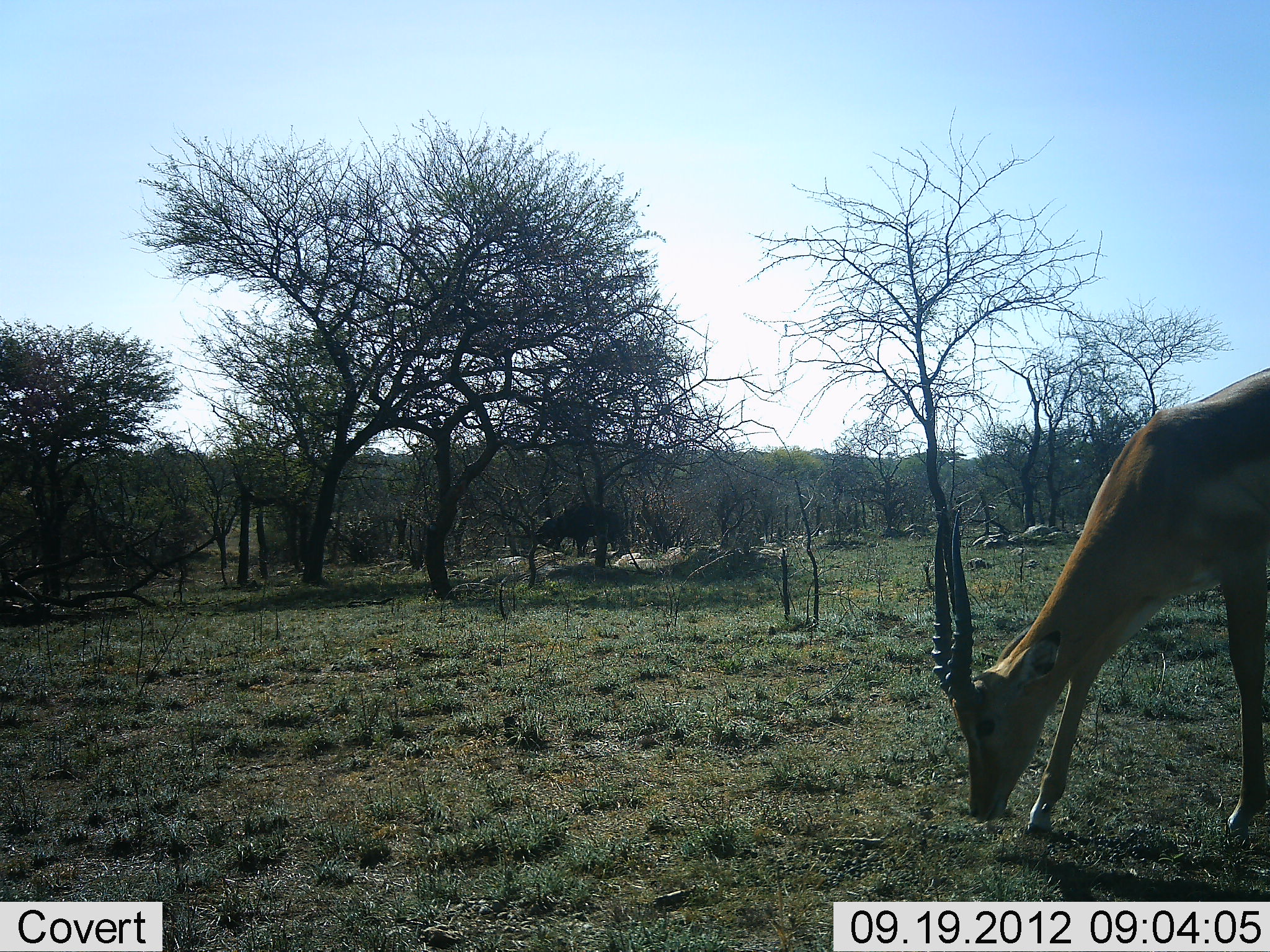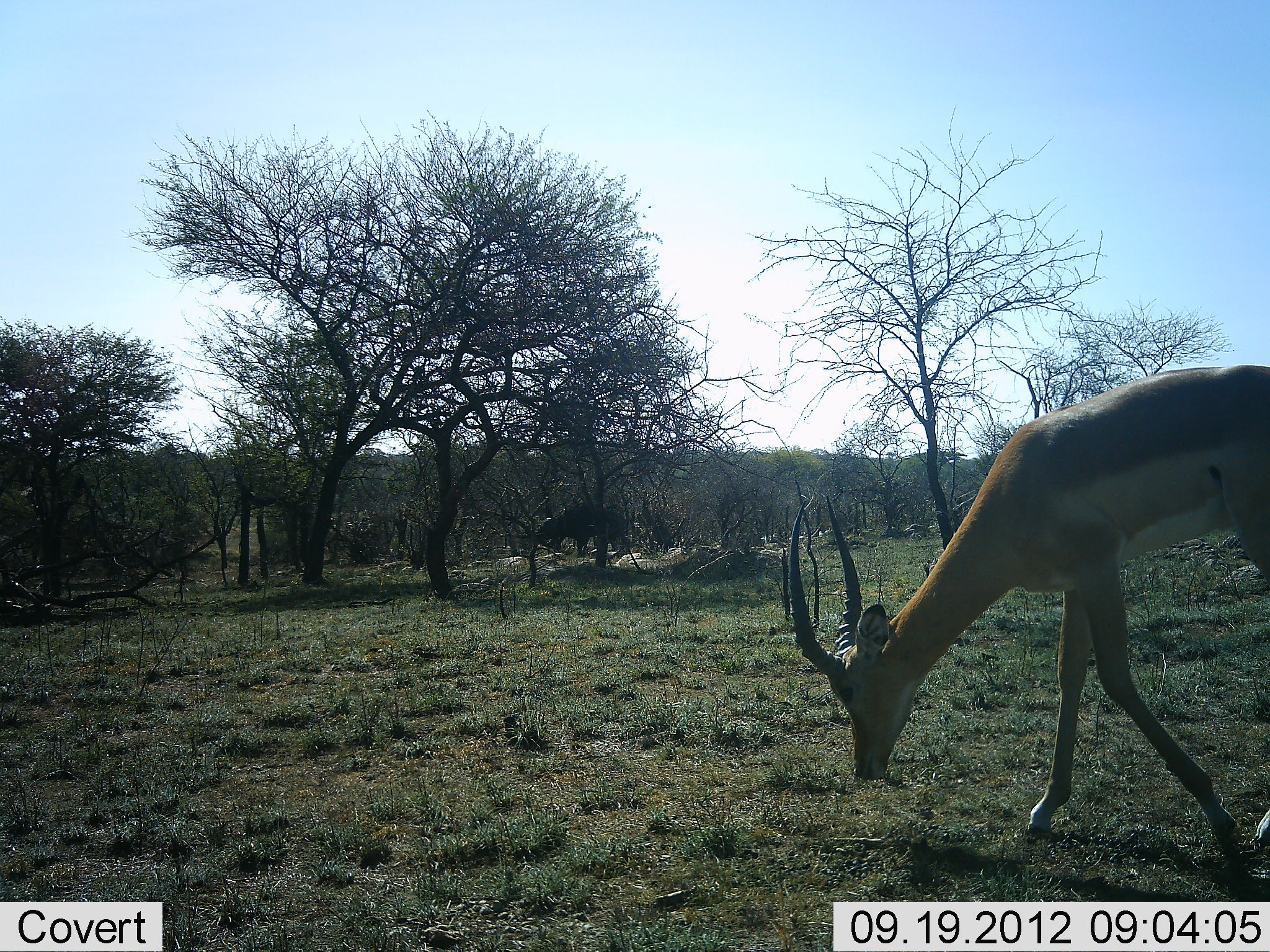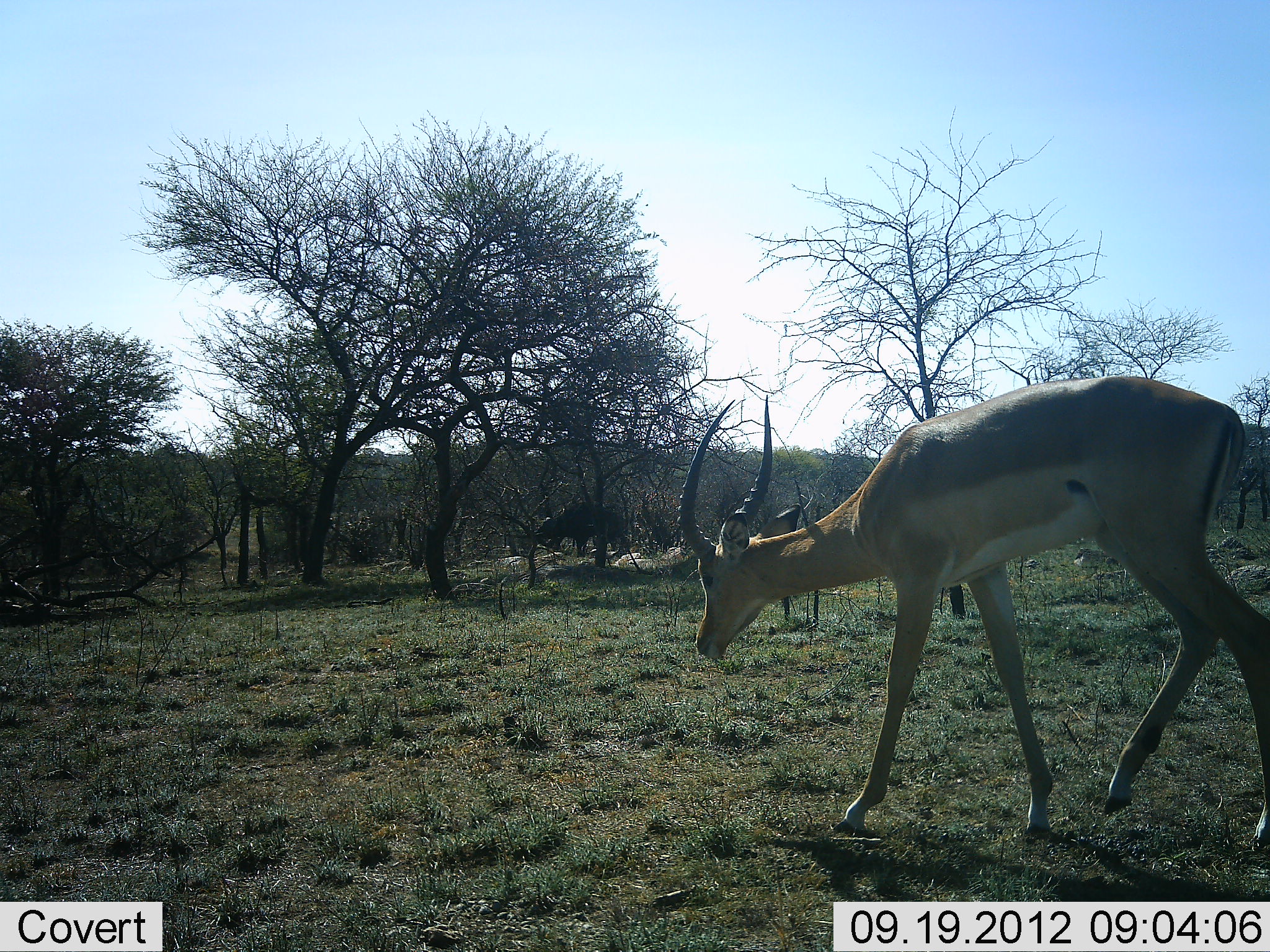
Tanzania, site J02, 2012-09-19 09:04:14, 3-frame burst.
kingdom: Animalia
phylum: Chordata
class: Mammalia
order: Artiodactyla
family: Bovidae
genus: Nanger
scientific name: Nanger granti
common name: grant's gazelle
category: gazellegrants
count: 1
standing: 0%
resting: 0%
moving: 0%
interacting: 0%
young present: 0%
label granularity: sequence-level